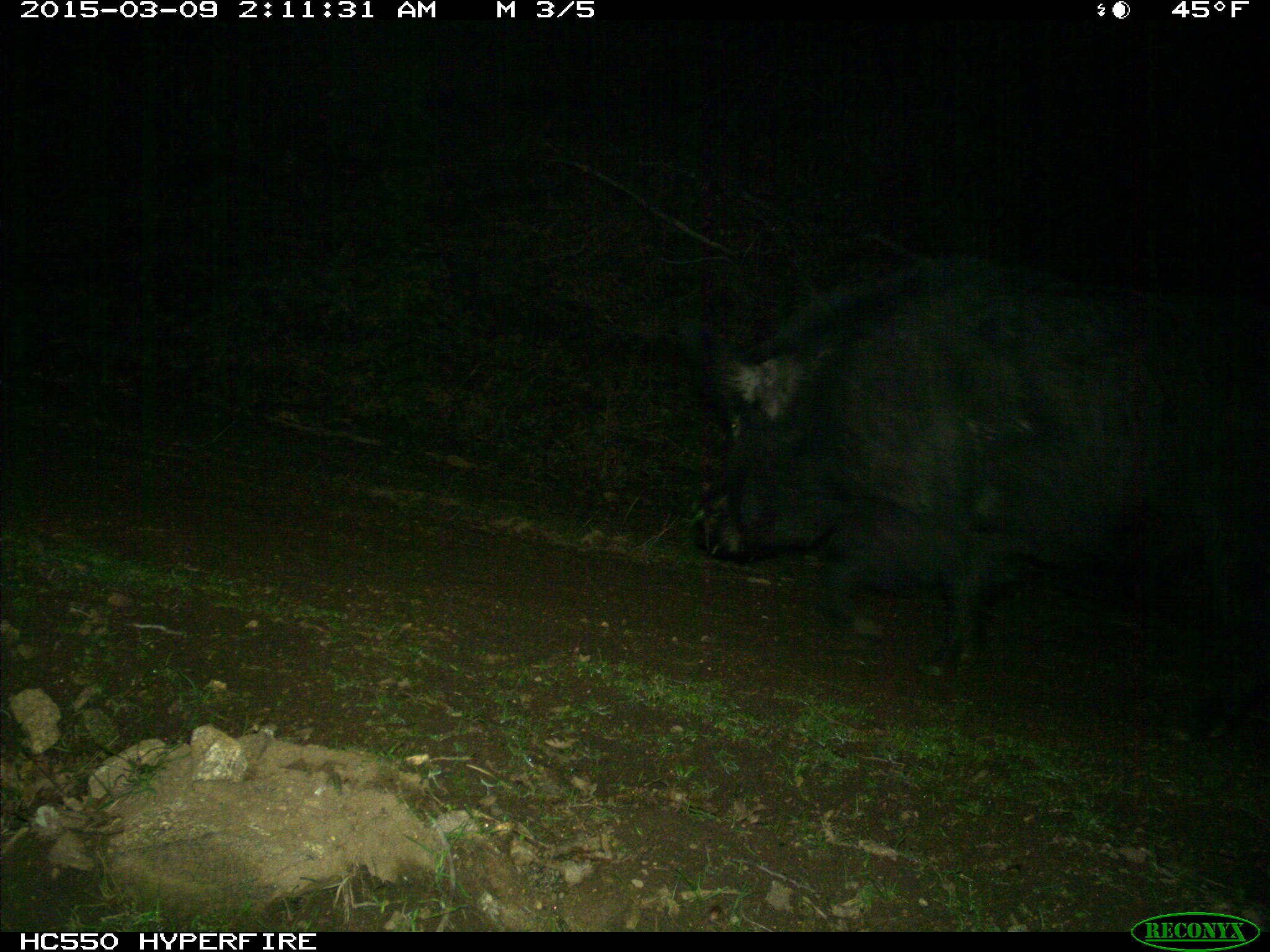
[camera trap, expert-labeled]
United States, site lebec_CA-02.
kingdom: Animalia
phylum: Chordata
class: Mammalia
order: Artiodactyla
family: Suidae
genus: Sus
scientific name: Sus scrofa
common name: wild boar